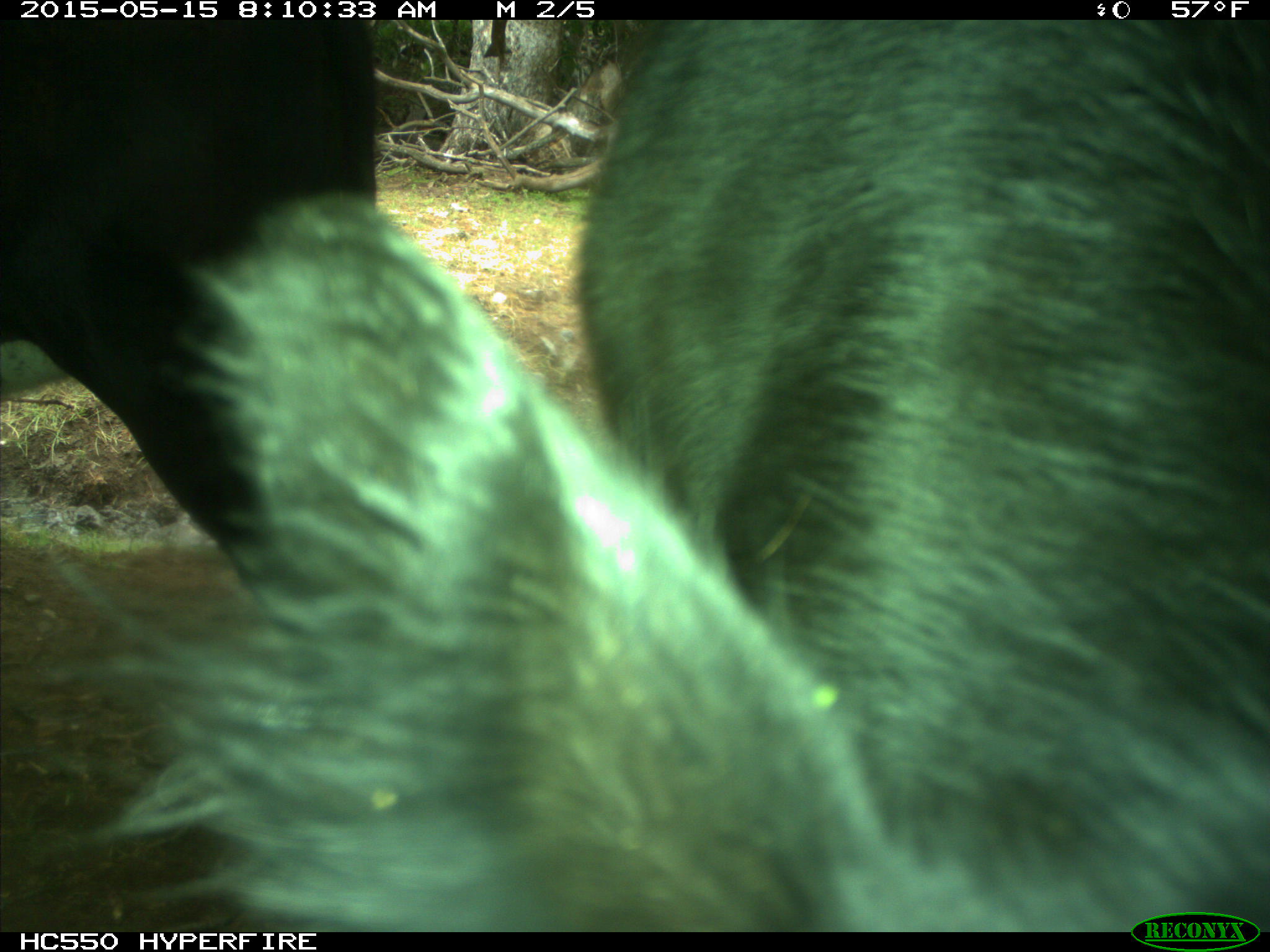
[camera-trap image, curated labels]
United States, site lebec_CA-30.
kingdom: Animalia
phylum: Chordata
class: Mammalia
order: Artiodactyla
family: Bovidae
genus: Bos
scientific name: Bos taurus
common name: domestic cow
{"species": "Bos taurus (domestic cow)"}